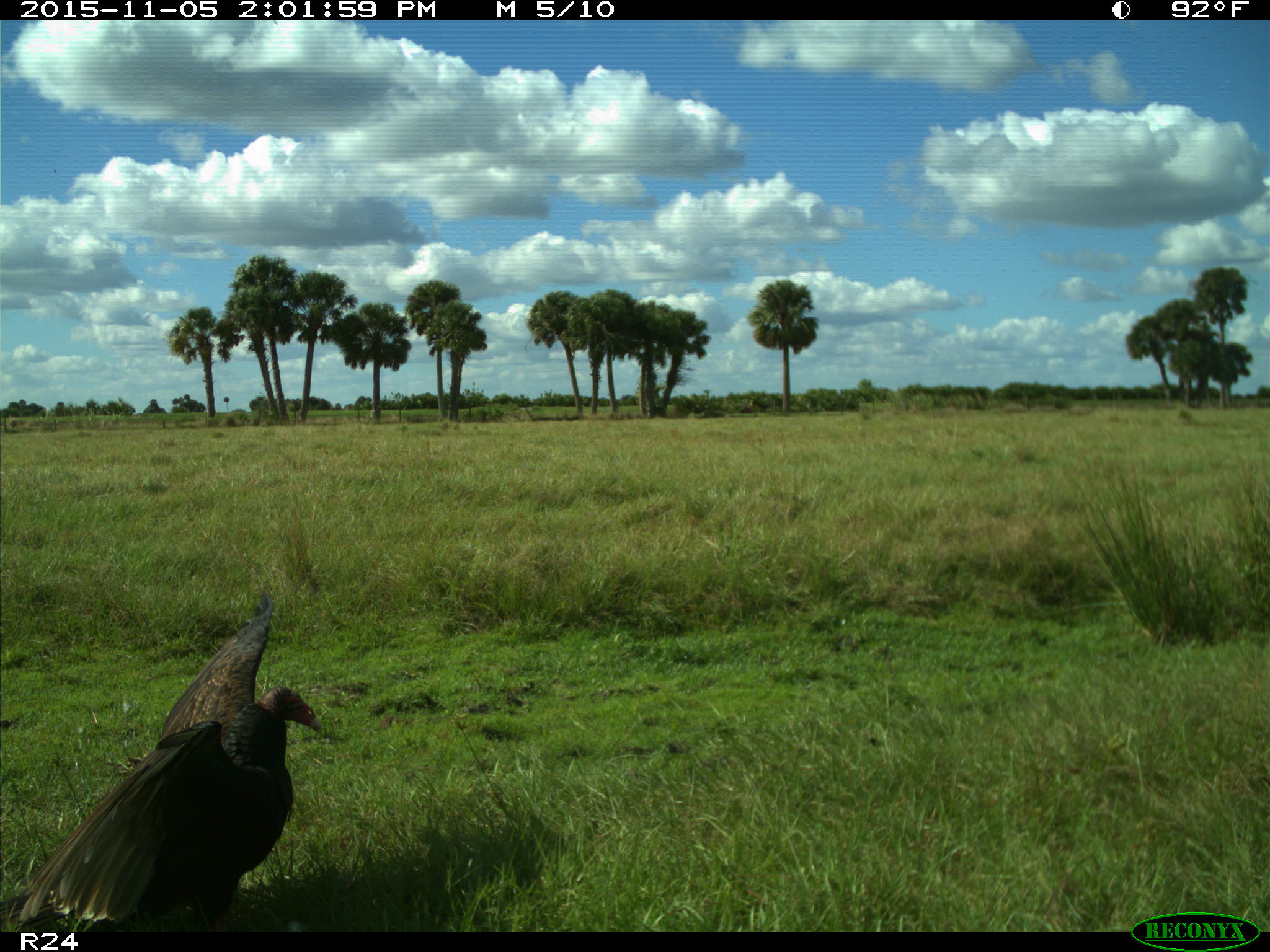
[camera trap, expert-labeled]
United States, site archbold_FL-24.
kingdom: Animalia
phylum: Chordata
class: Aves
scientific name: Aves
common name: birds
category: unidentified bird